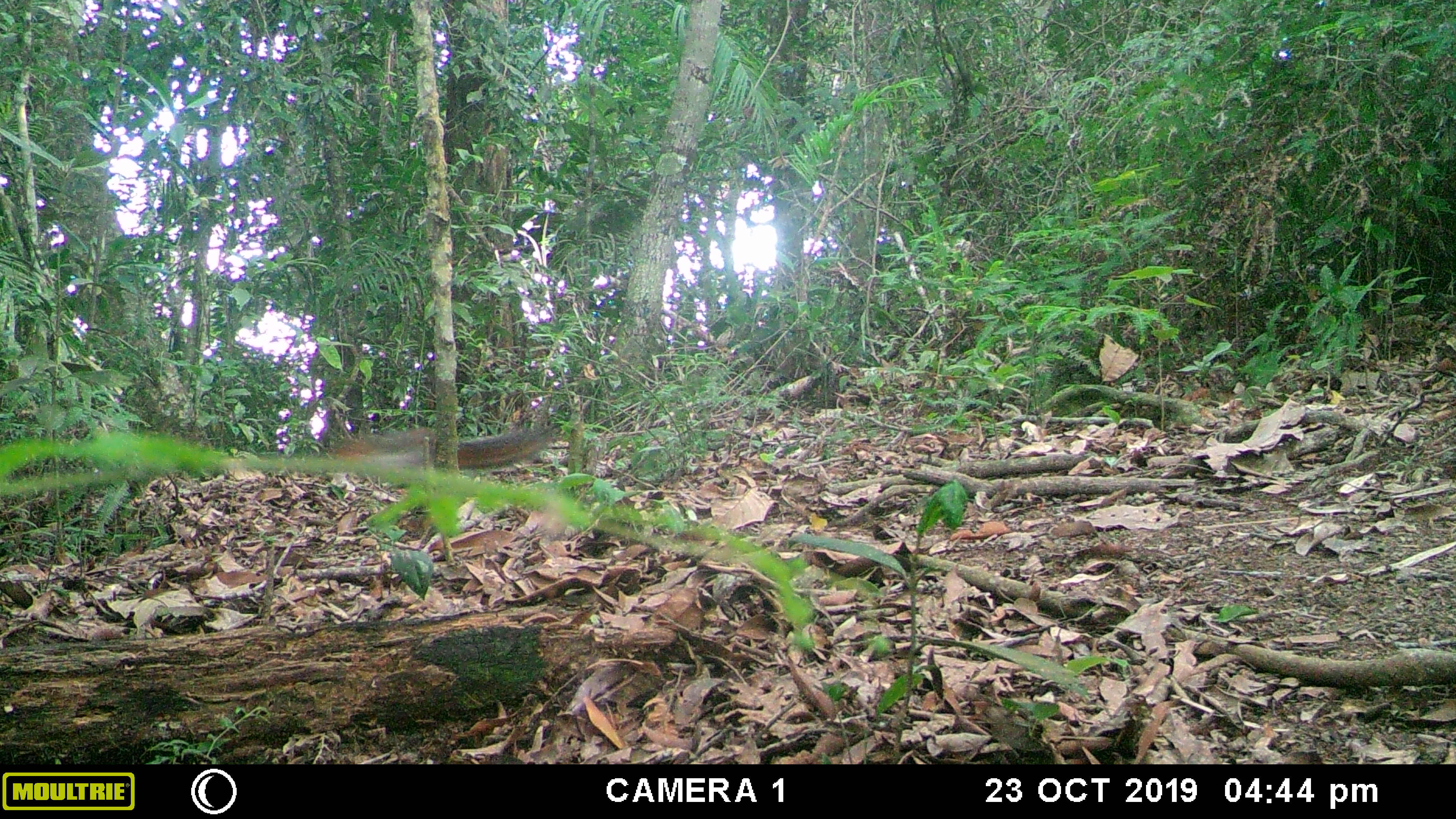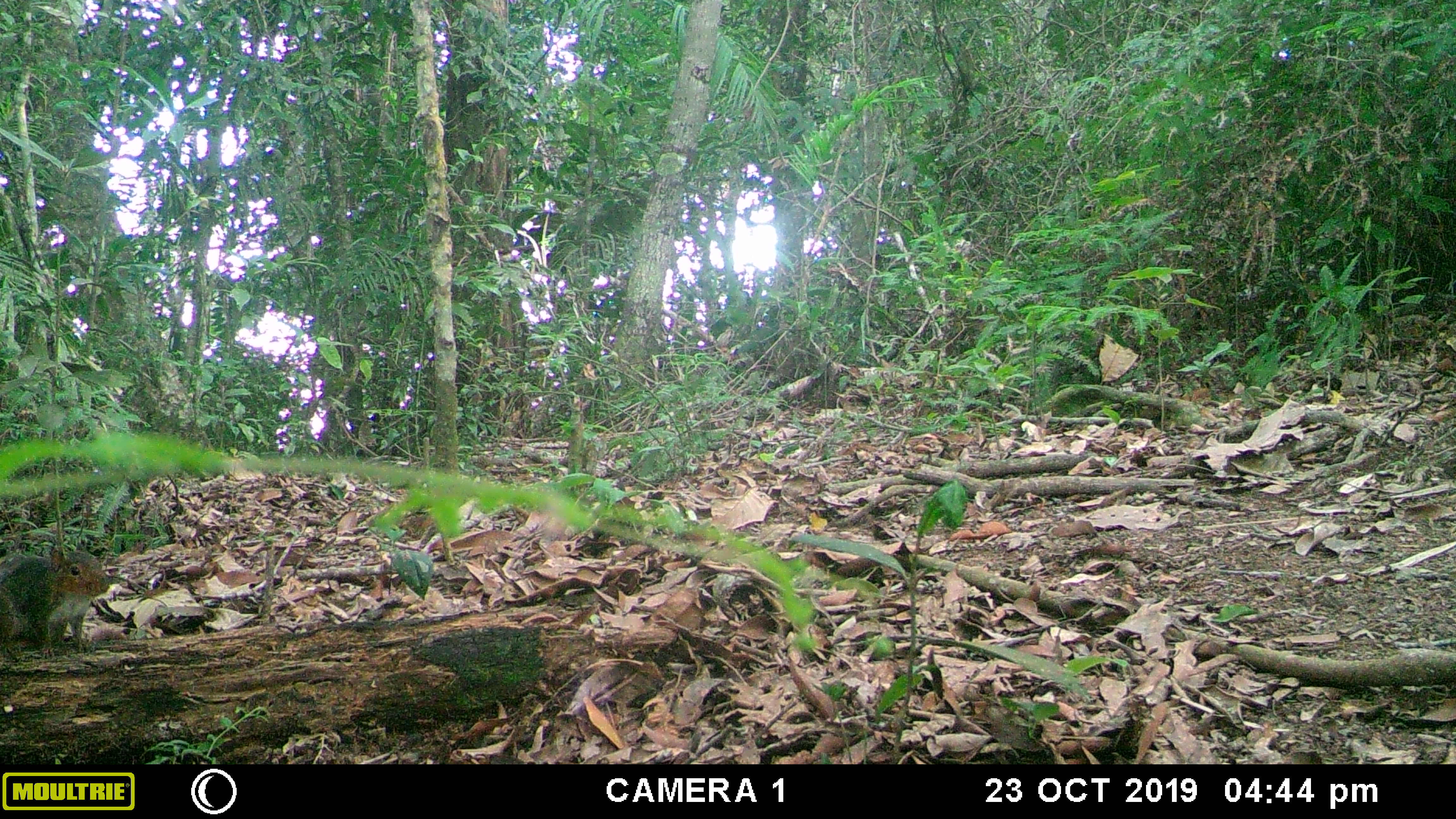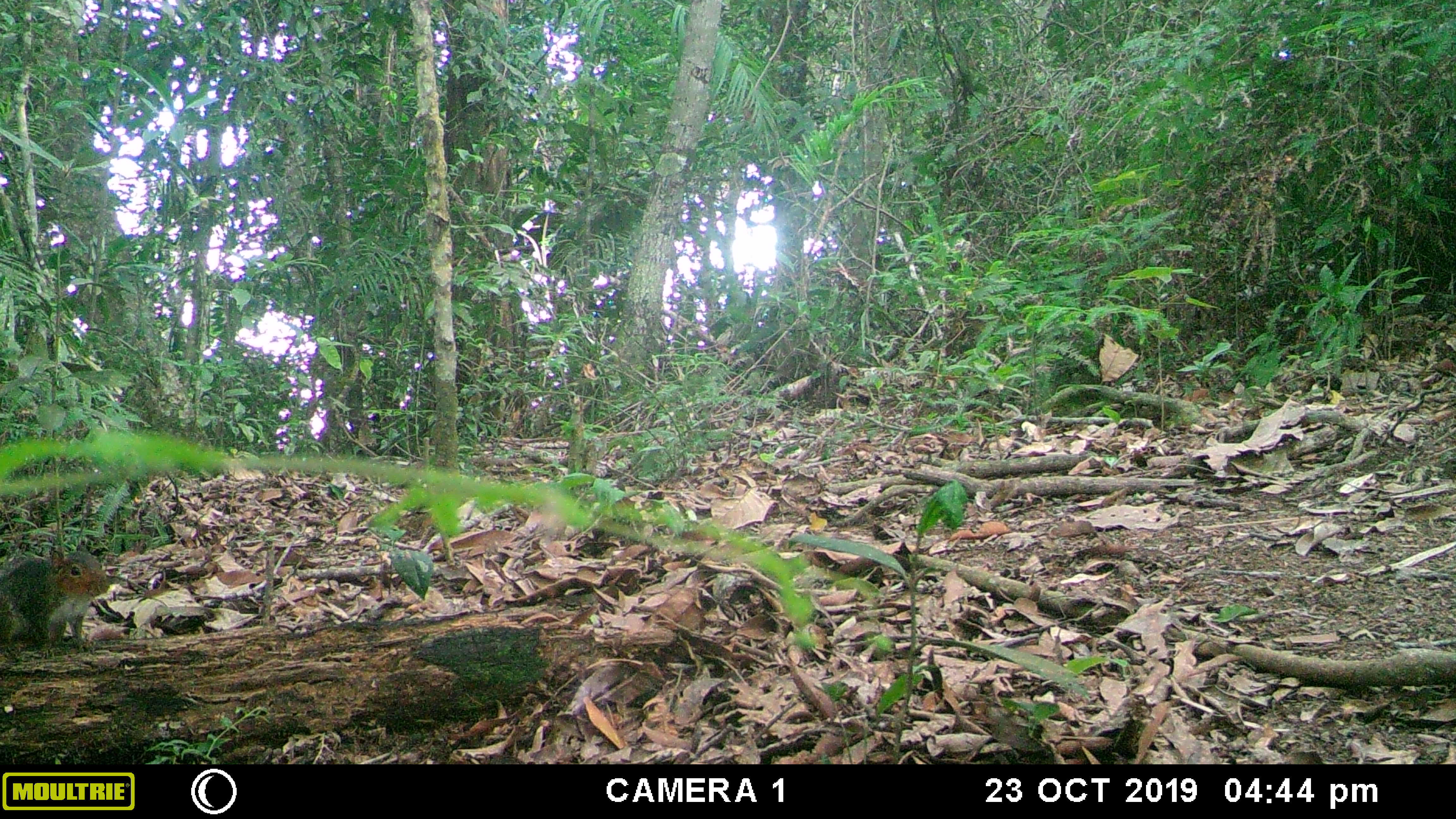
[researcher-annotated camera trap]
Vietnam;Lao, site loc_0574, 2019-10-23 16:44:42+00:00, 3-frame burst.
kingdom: Animalia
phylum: Chordata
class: Mammalia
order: Rodentia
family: Sciuridae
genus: Dremomys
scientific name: Dremomys rufigenis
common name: red-cheeked squirrel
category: red cheeked squirrel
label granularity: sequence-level